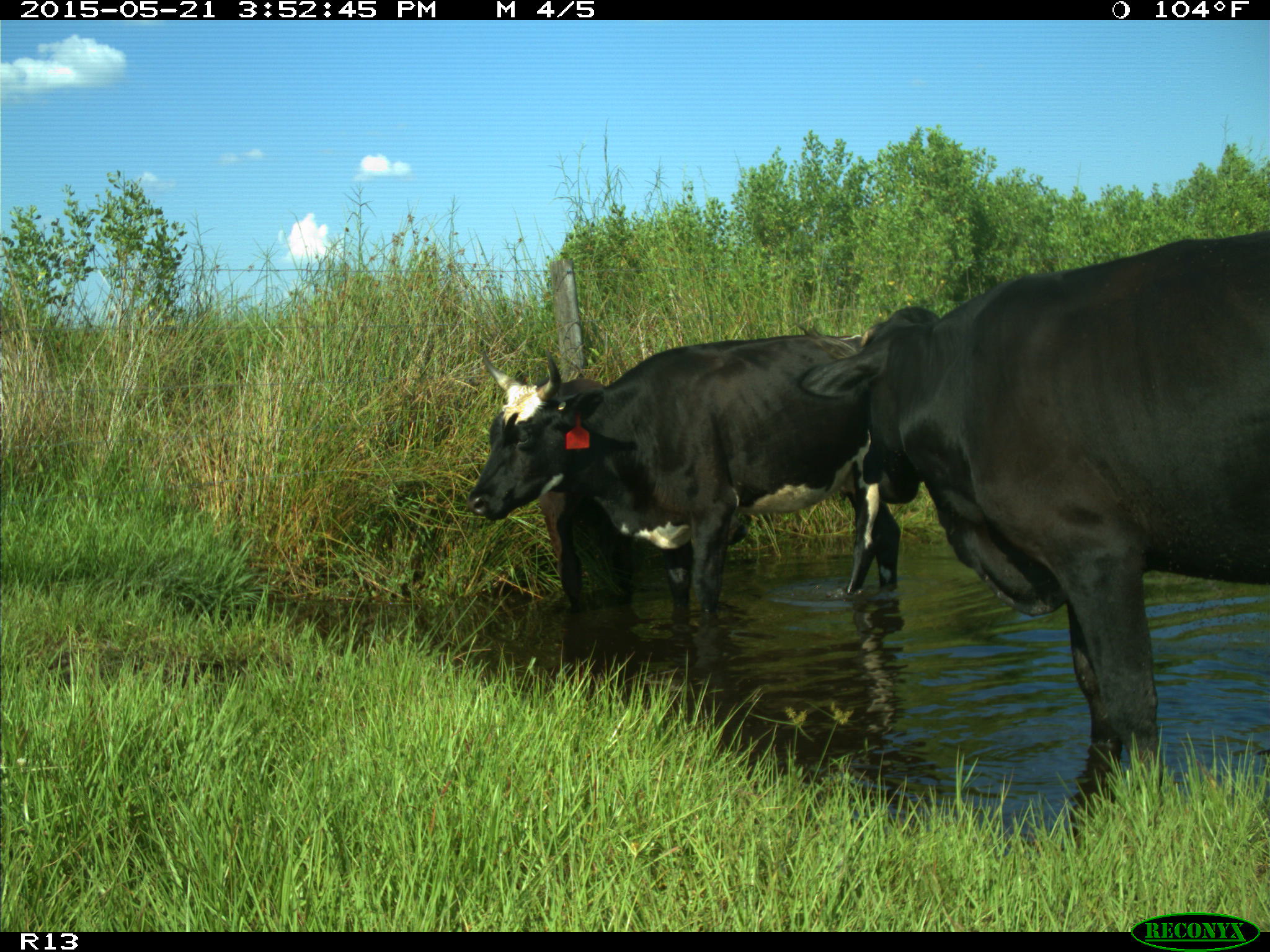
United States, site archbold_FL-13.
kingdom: Animalia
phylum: Chordata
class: Mammalia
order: Artiodactyla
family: Bovidae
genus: Bos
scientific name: Bos taurus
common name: domestic cow